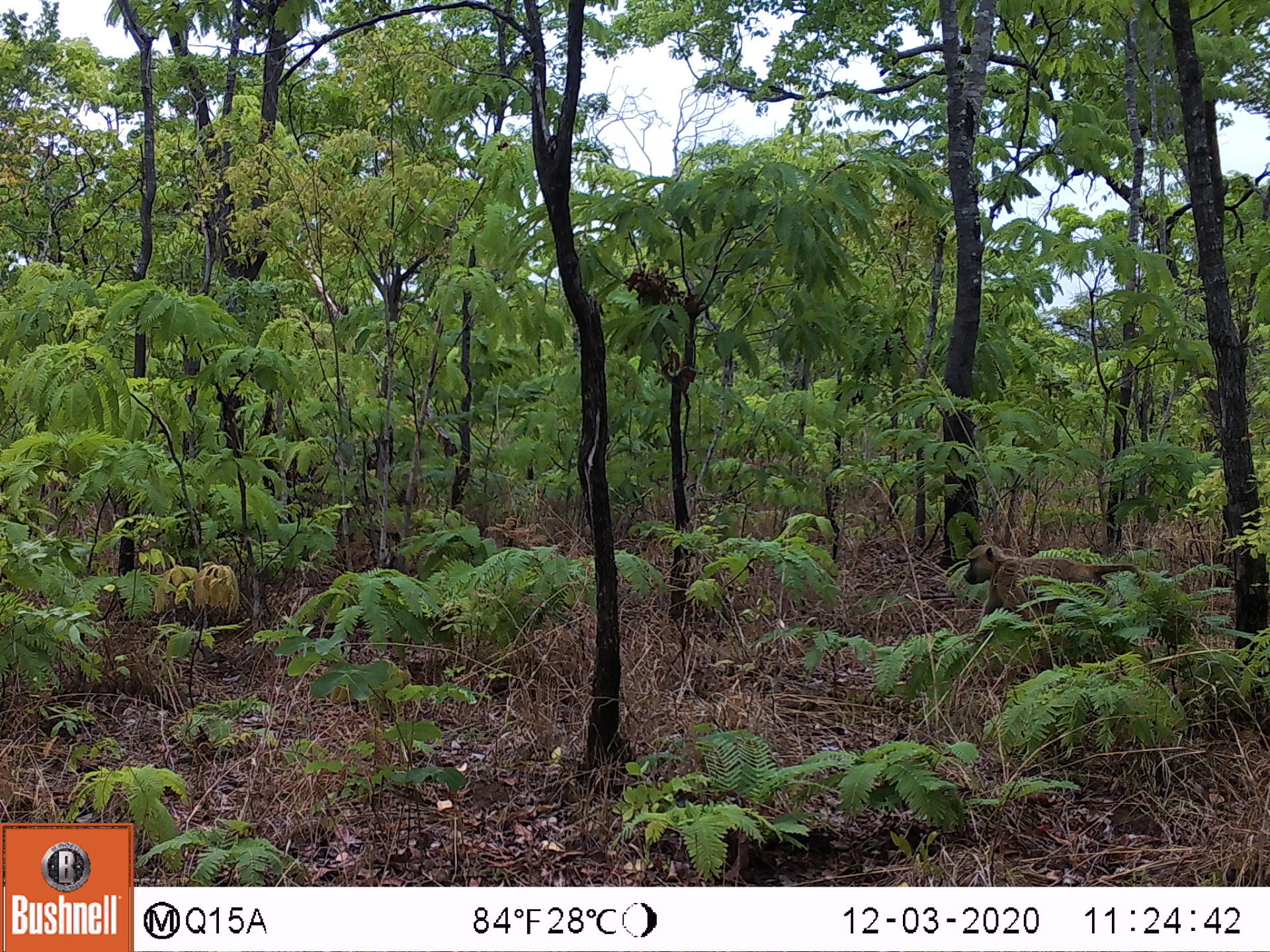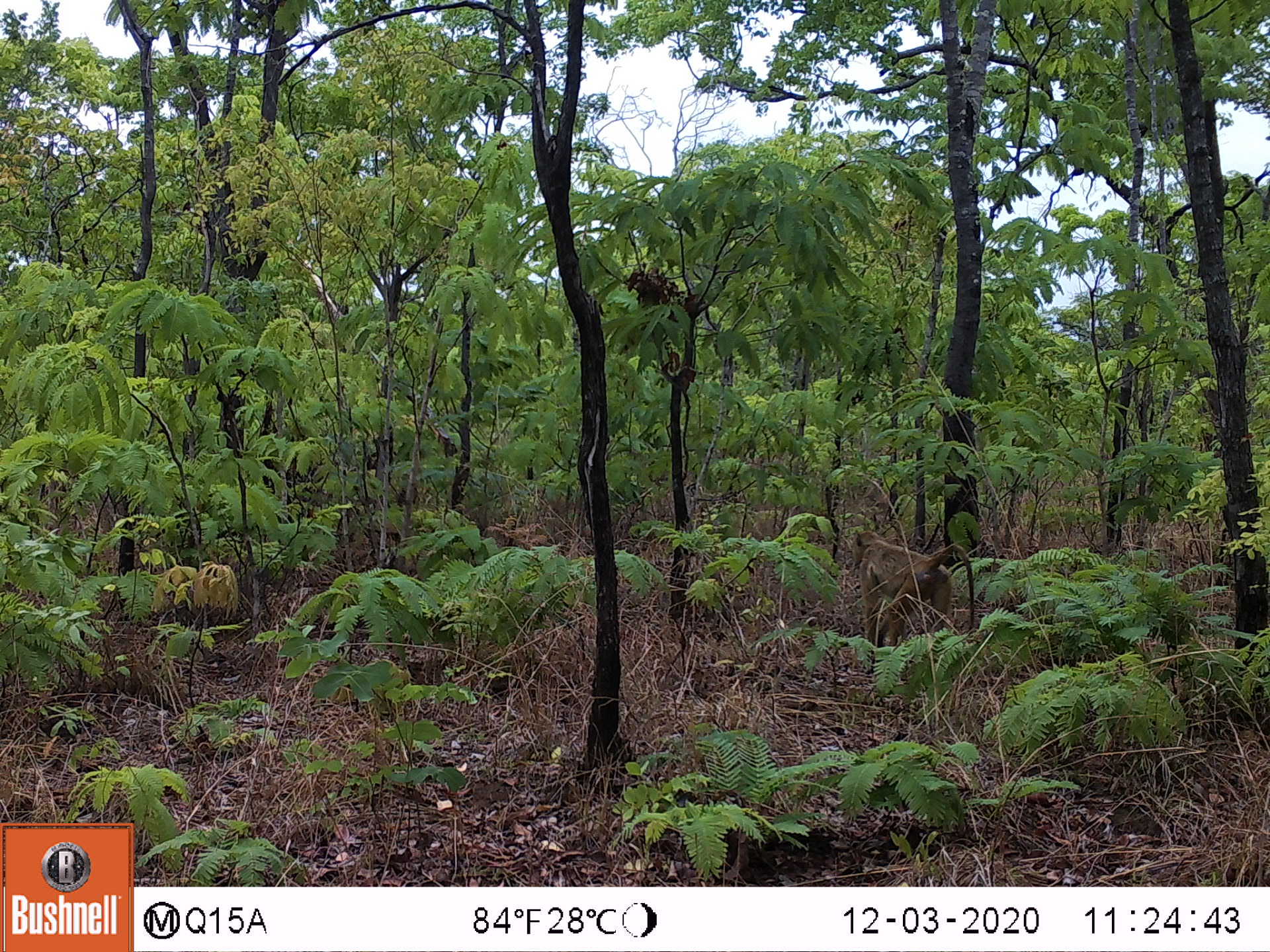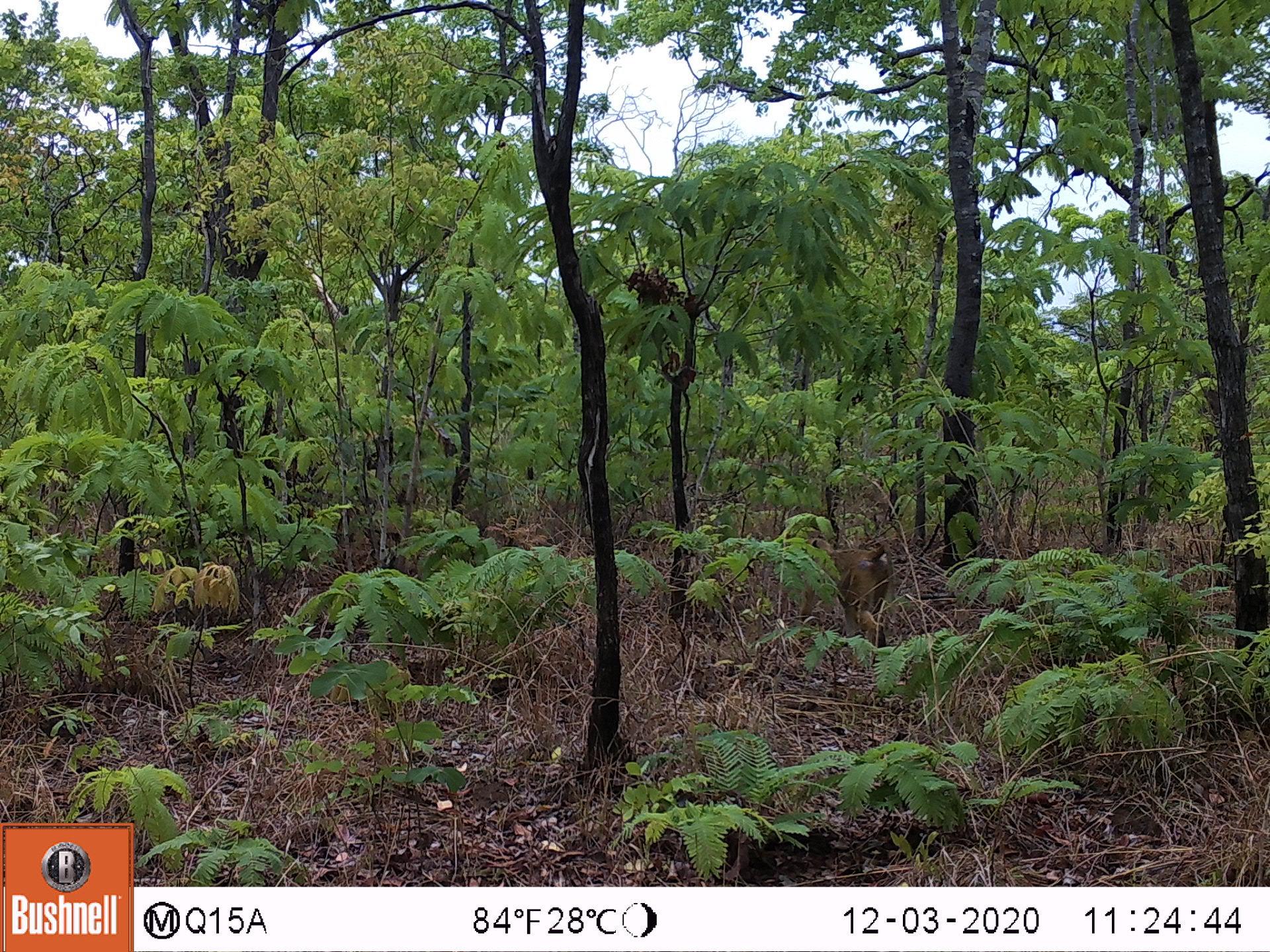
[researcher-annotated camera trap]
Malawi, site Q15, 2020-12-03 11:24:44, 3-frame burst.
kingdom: Animalia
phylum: Chordata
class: Mammalia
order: Primates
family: Cercopithecidae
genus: Papio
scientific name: Papio cynocephalus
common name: yellow baboon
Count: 1.